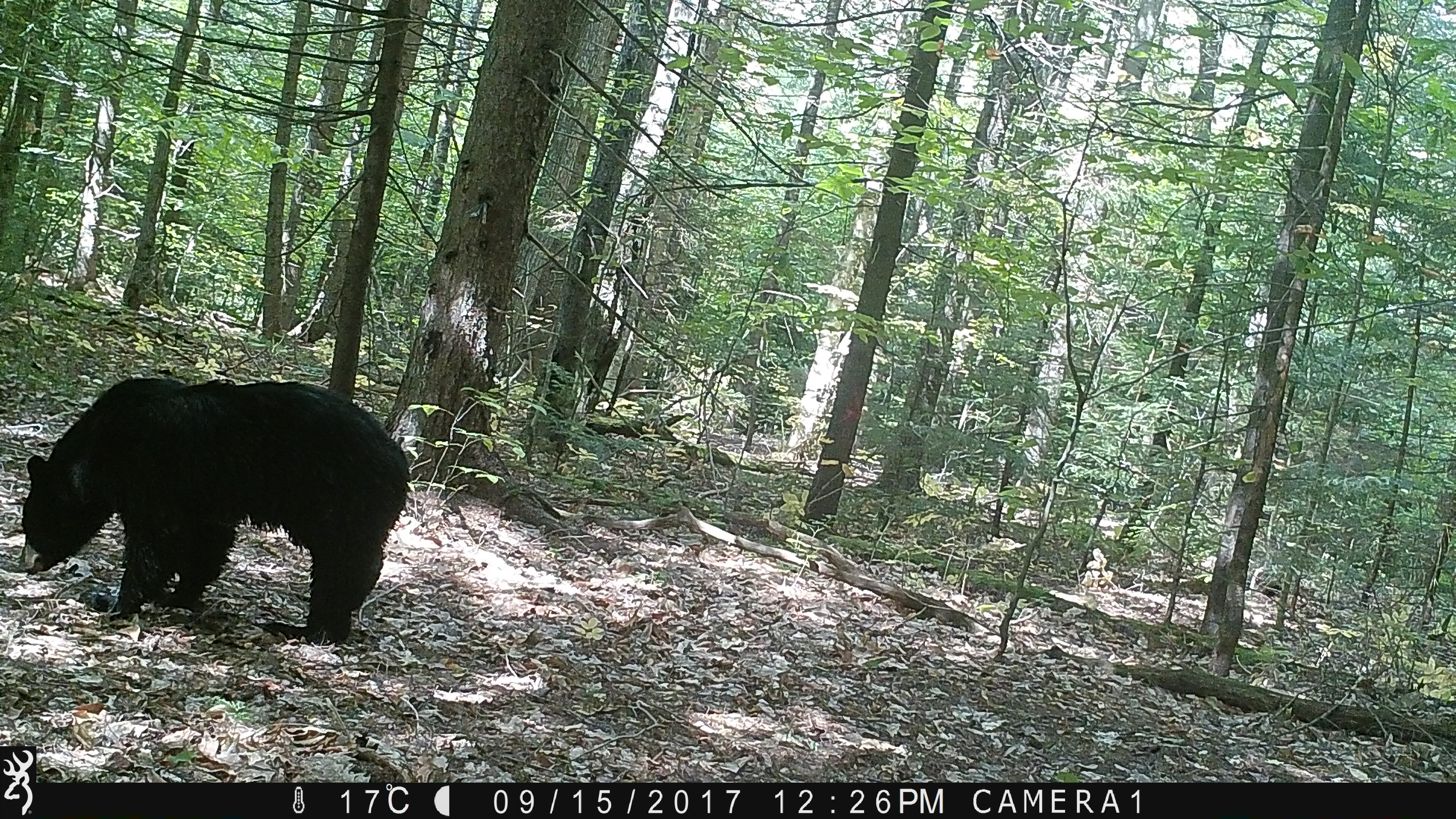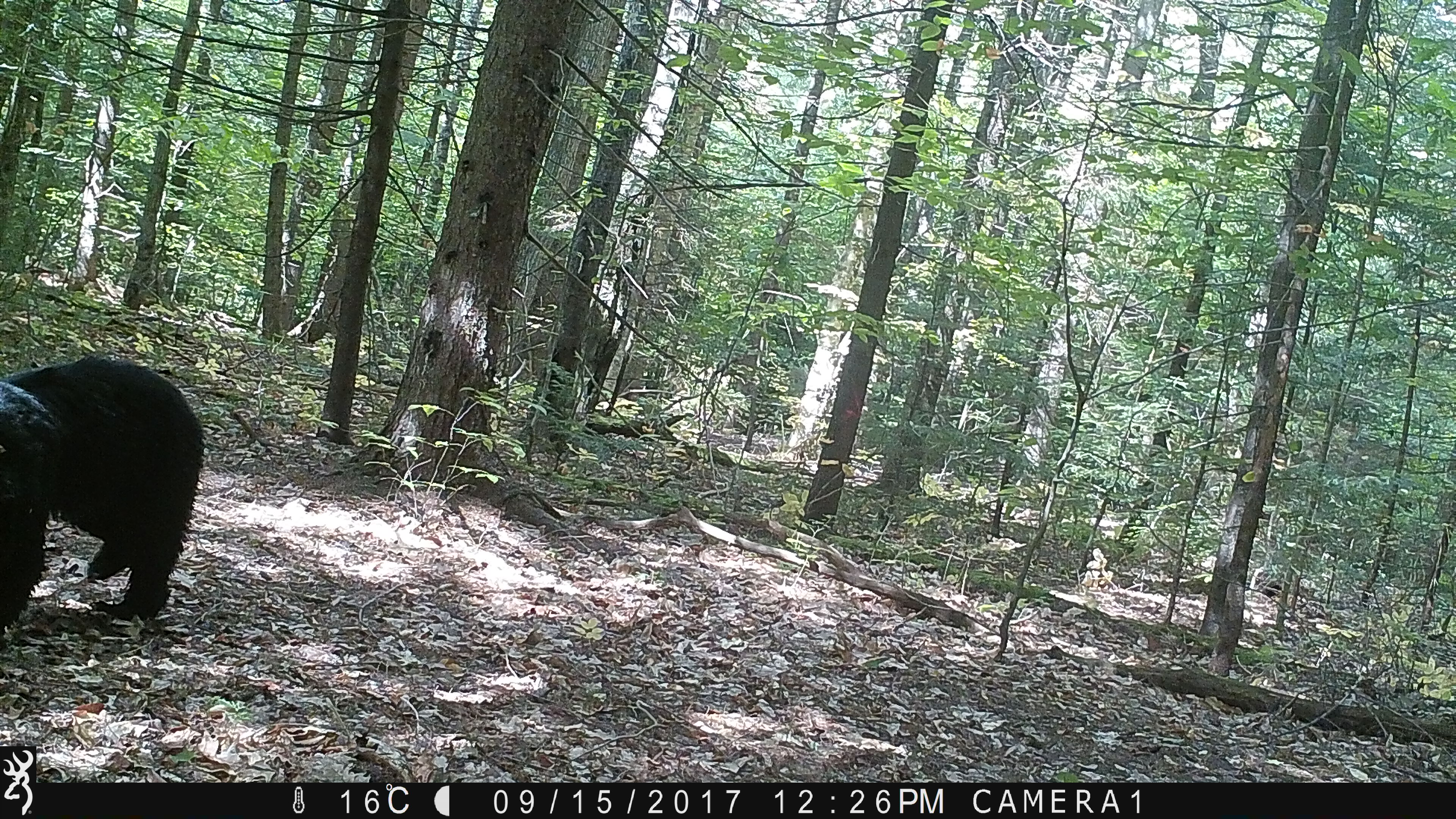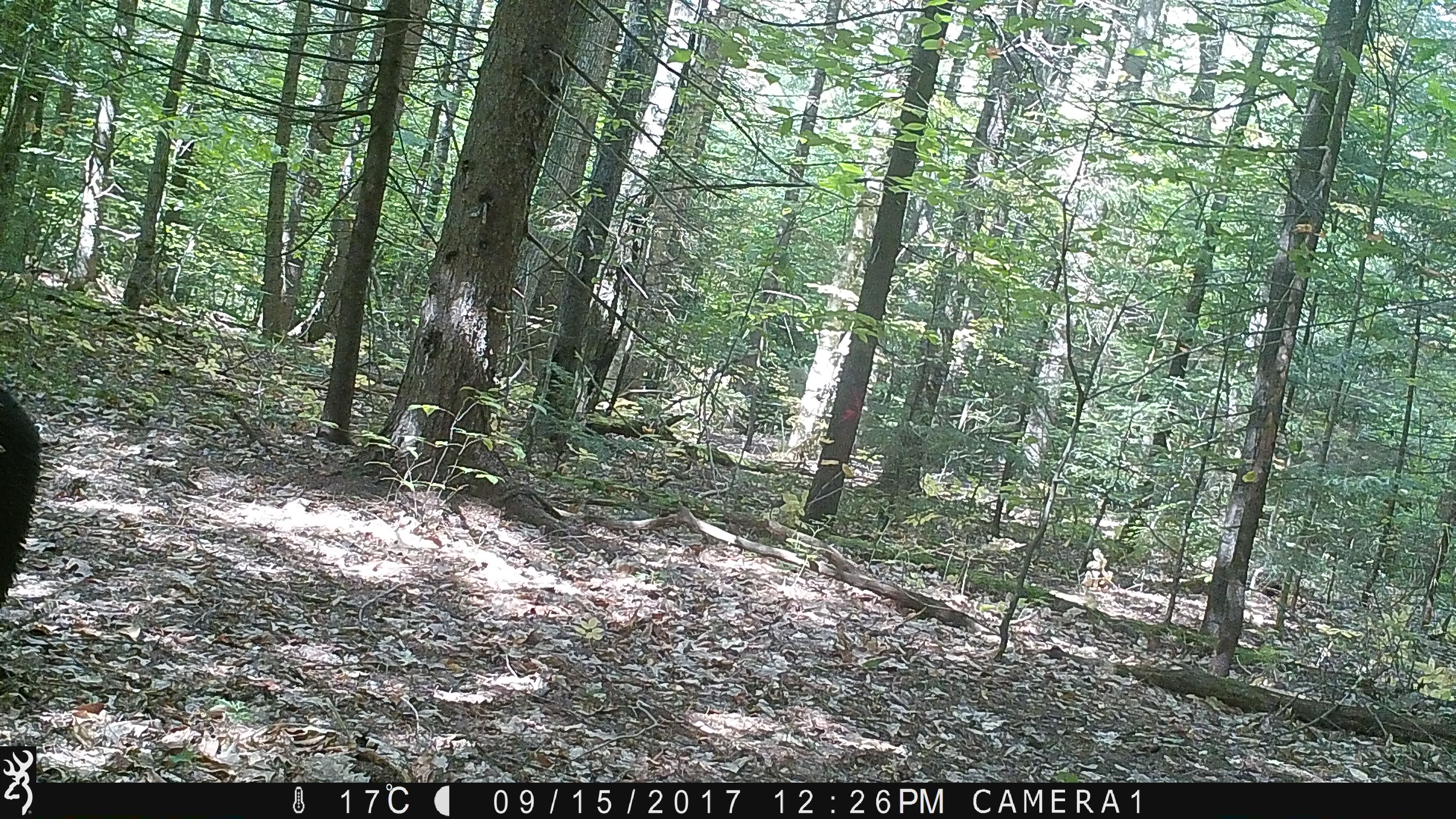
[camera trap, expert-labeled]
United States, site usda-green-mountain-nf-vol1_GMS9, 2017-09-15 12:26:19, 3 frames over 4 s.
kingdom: Animalia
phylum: Chordata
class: Mammalia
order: Carnivora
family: Ursidae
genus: Ursus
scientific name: Ursus americanus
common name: black bear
Black bear (Ursus americanus).